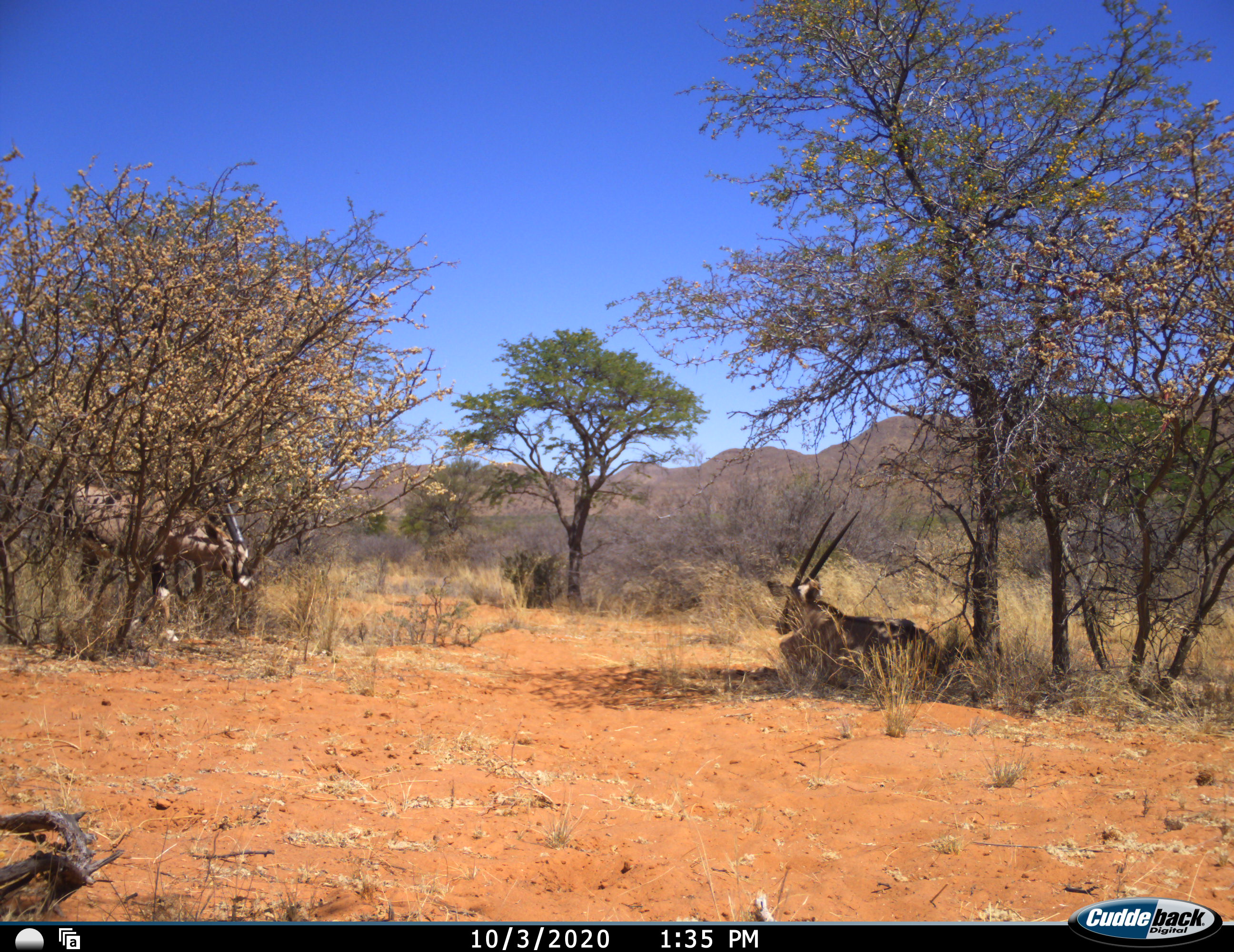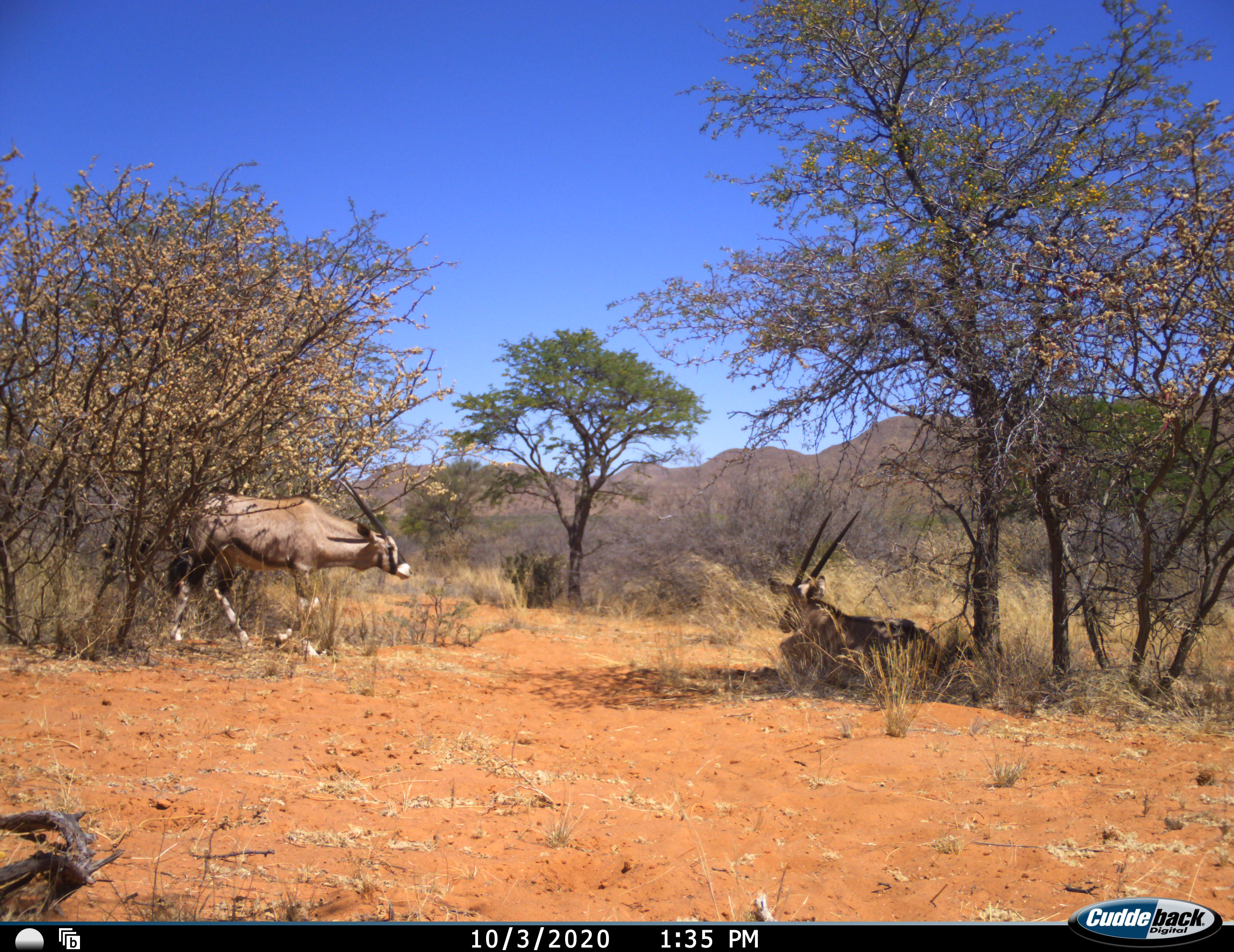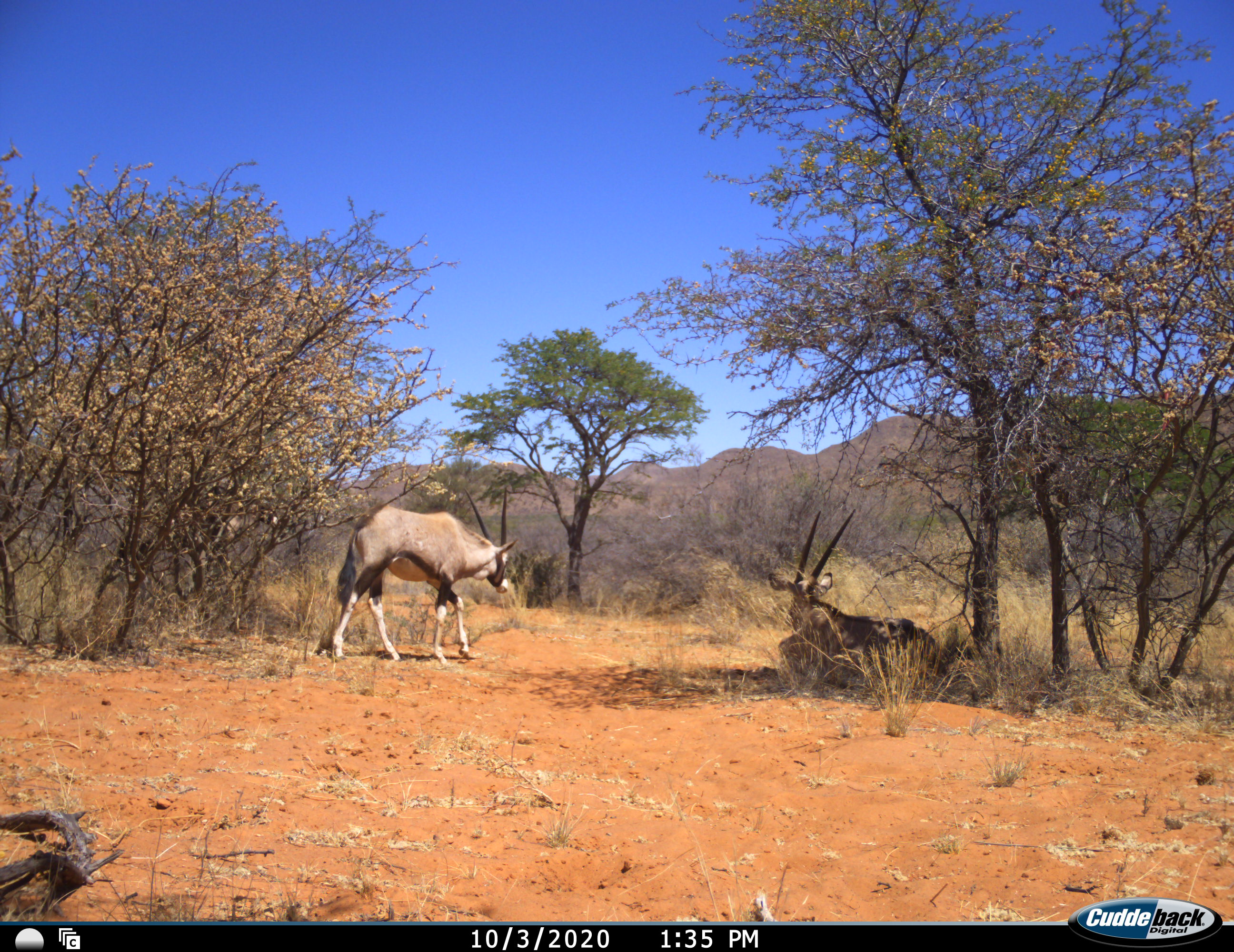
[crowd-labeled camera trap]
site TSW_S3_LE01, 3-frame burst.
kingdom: Animalia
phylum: Chordata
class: Mammalia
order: Artiodactyla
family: Bovidae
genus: Oryx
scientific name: Oryx gazella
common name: gemsbok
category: oryx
Oryx (gemsbok) (Oryx gazella), count 2. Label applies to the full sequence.